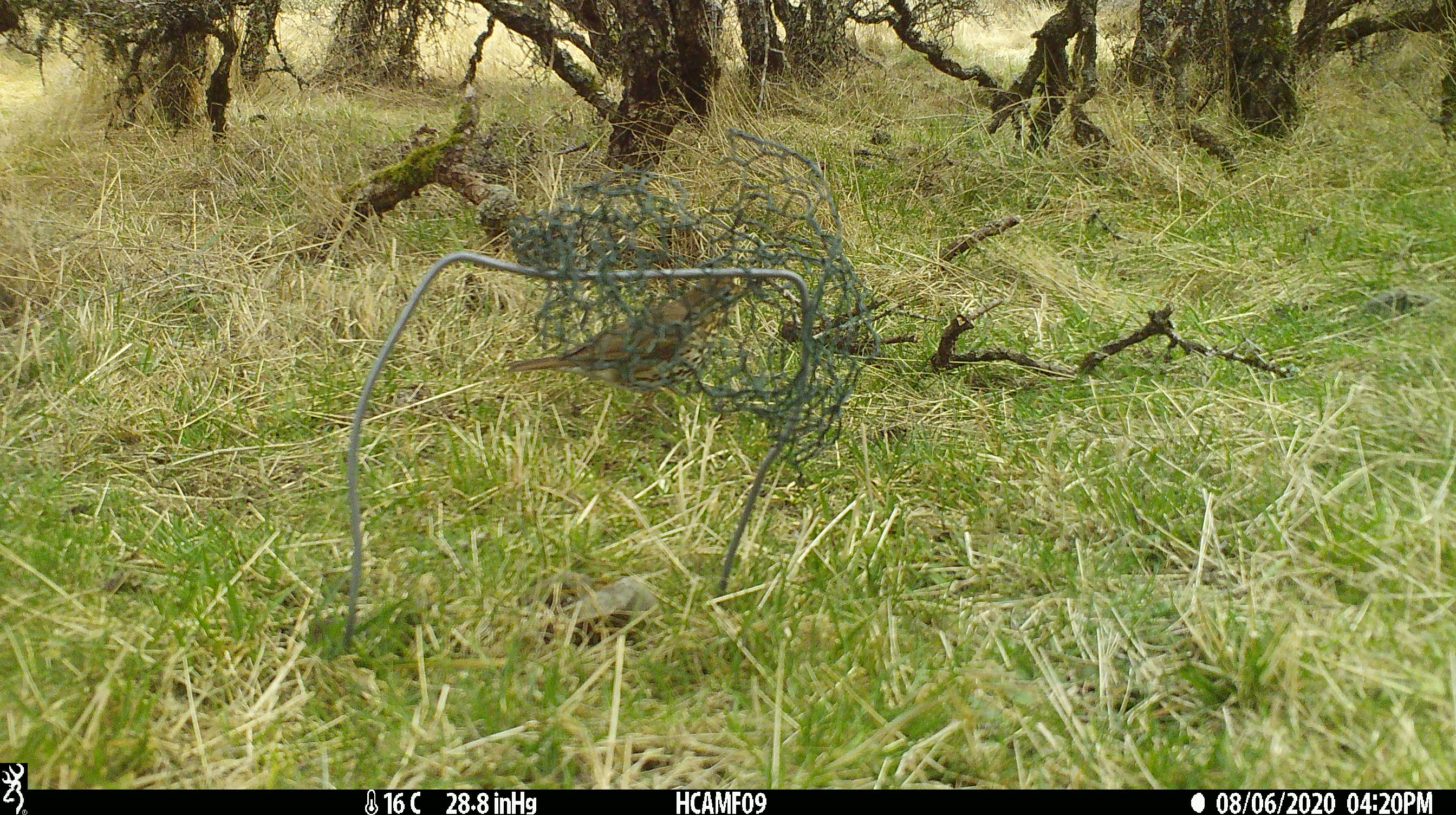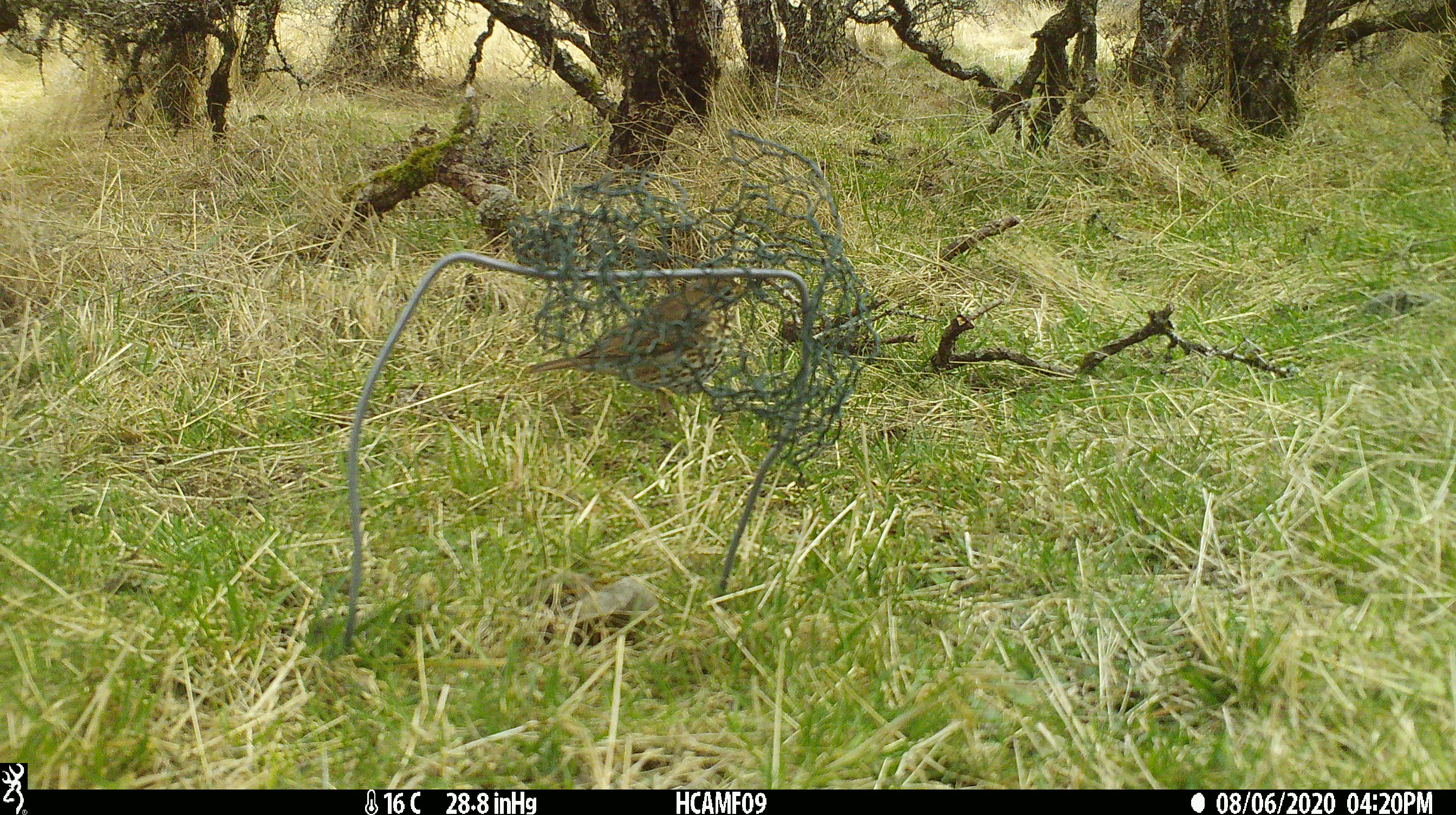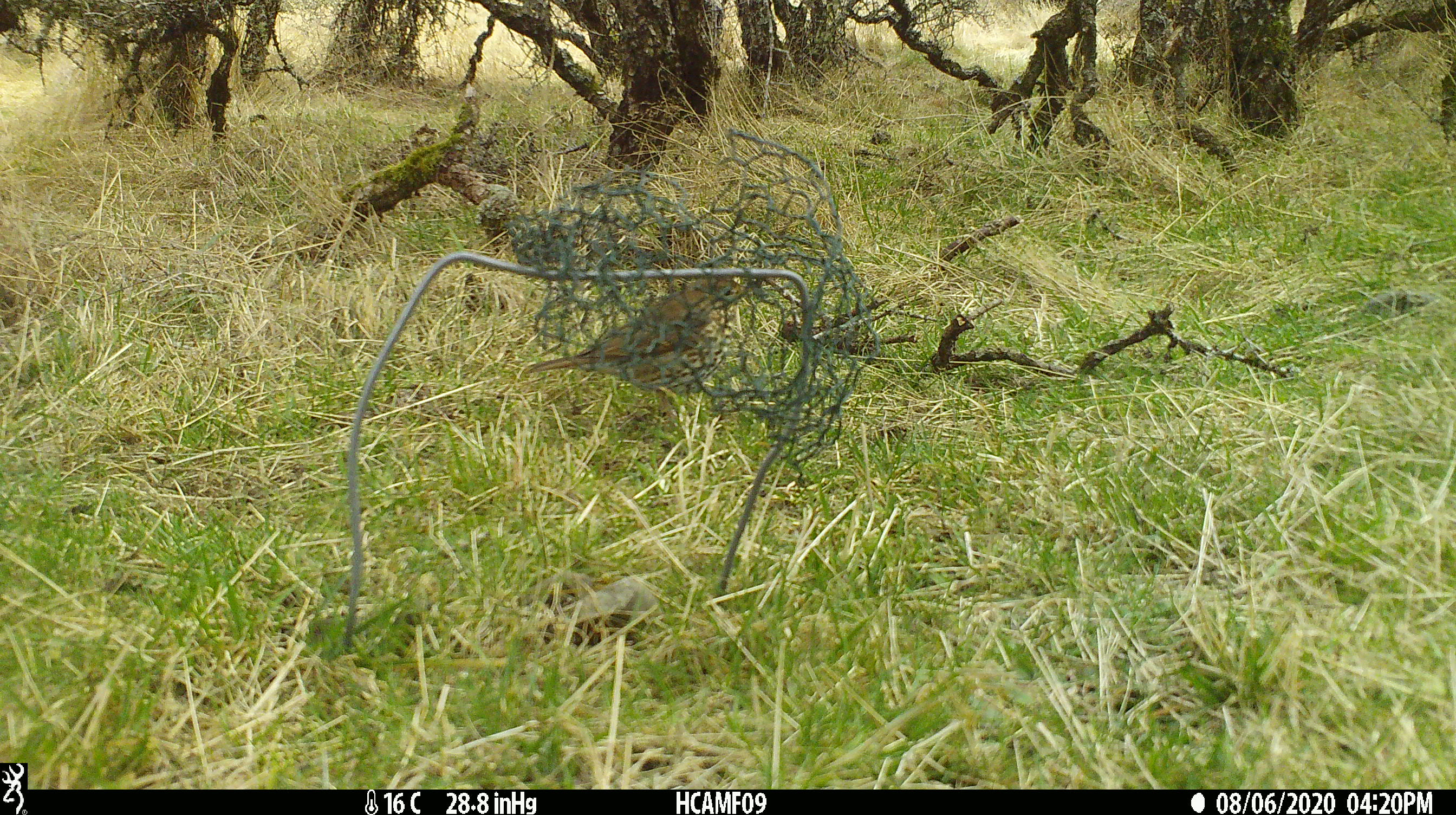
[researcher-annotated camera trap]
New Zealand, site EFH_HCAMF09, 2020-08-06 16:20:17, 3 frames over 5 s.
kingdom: Animalia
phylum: Chordata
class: Aves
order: Passeriformes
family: Turdidae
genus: Turdus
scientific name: Turdus philomelos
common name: song thrush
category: thrush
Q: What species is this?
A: Thrush (song thrush) (Turdus philomelos).